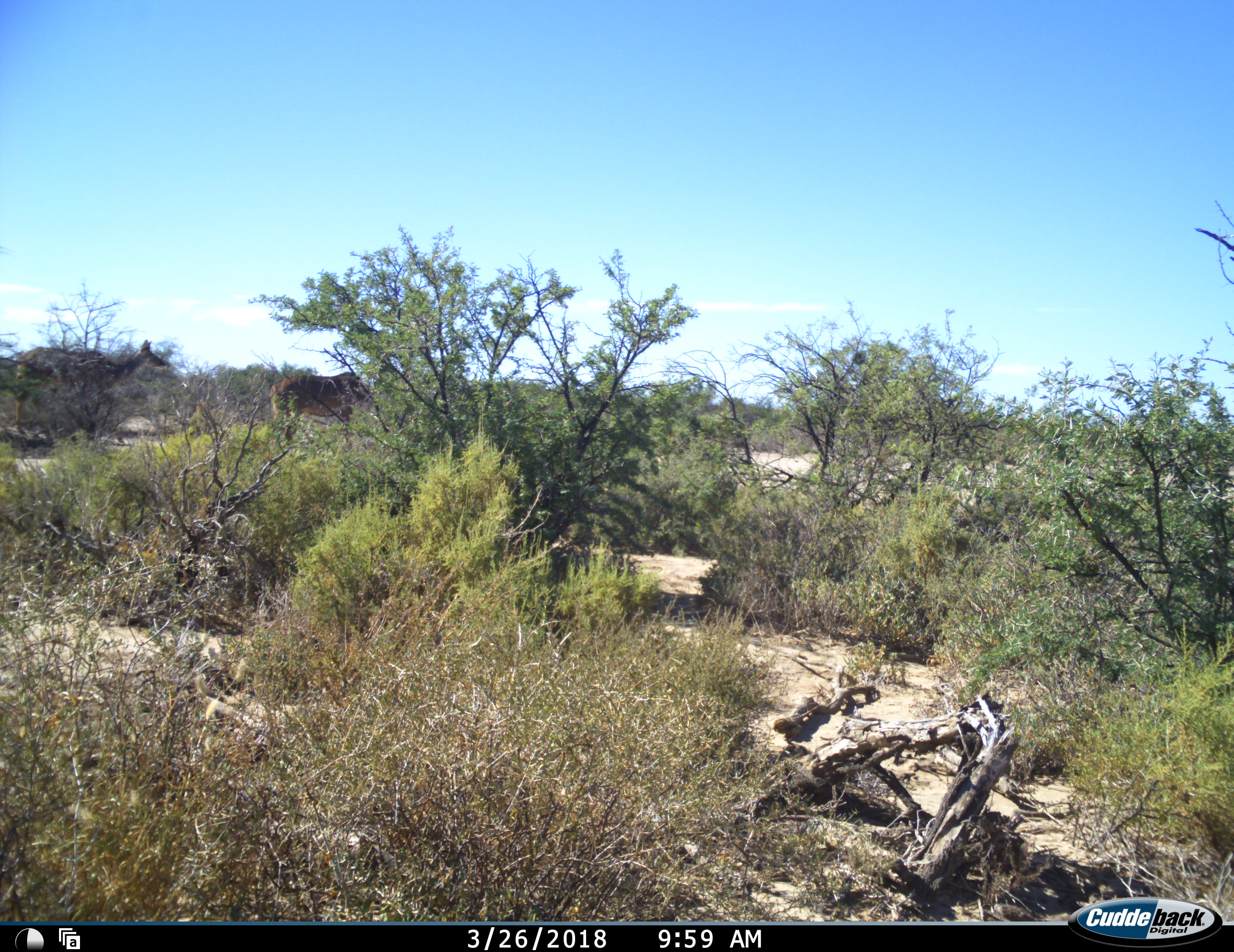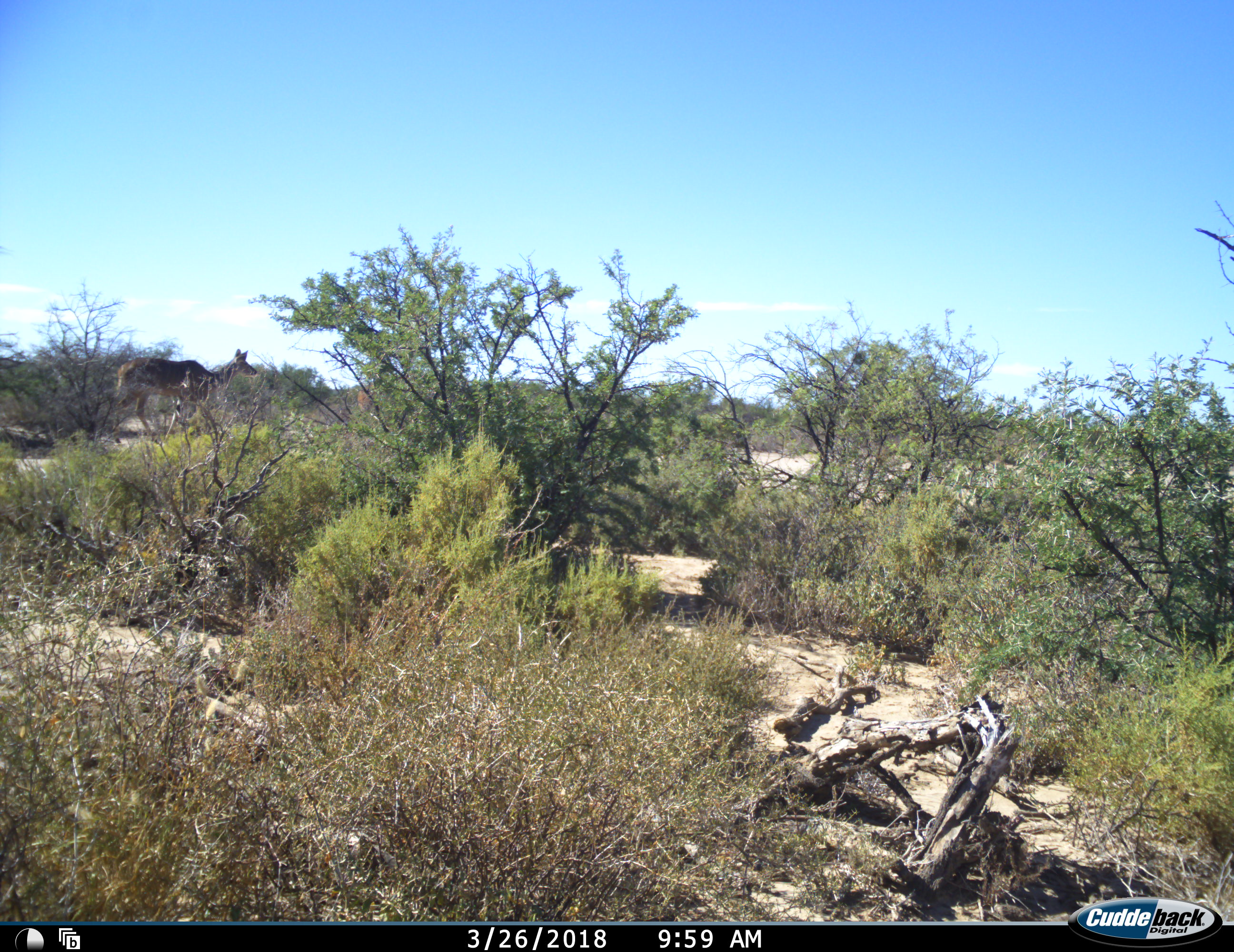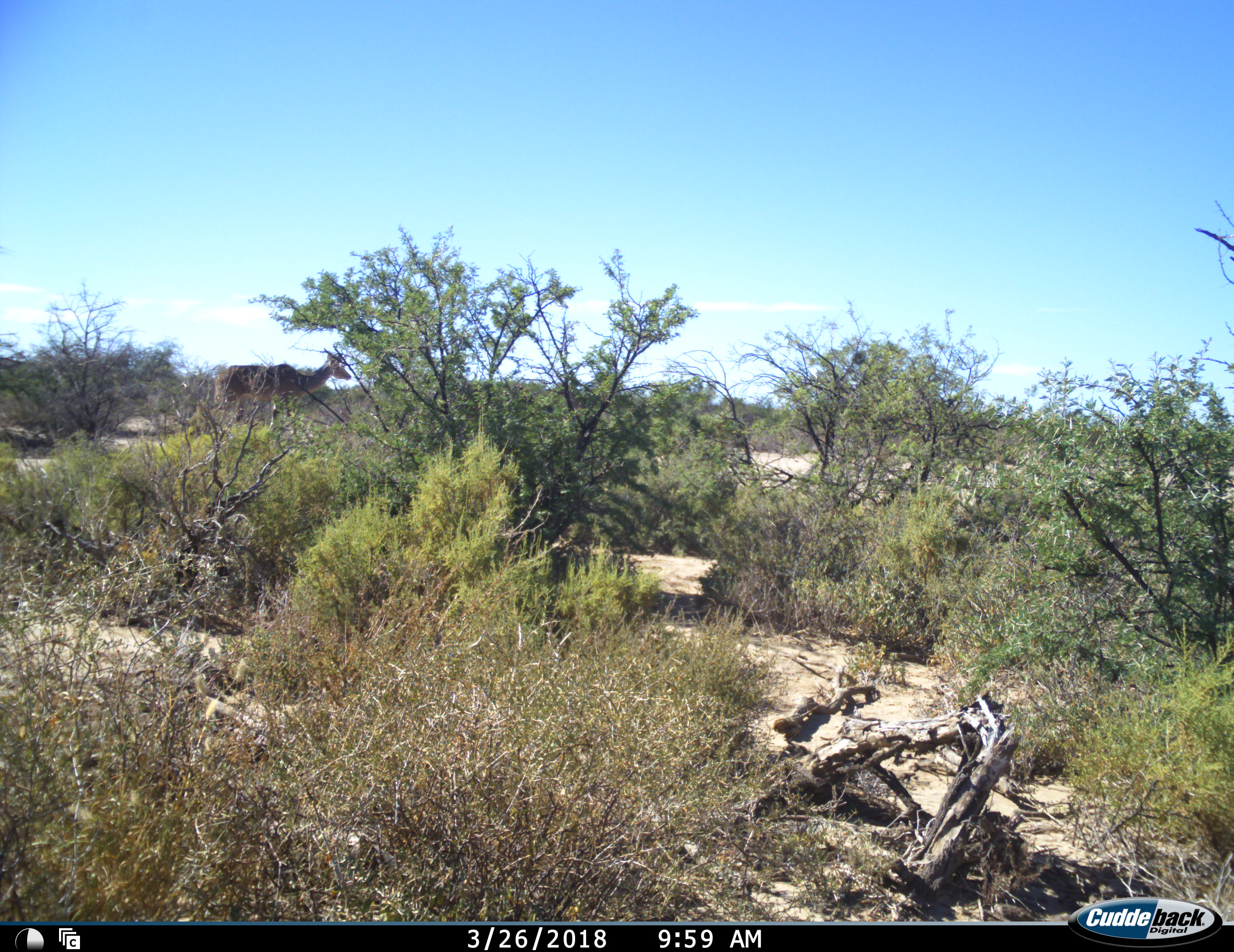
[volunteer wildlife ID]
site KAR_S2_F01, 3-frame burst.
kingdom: Animalia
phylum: Chordata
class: Mammalia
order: Artiodactyla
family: Bovidae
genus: Tragelaphus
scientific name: Tragelaphus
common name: kudu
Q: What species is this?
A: Kudu (Tragelaphus).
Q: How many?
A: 2.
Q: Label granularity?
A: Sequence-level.